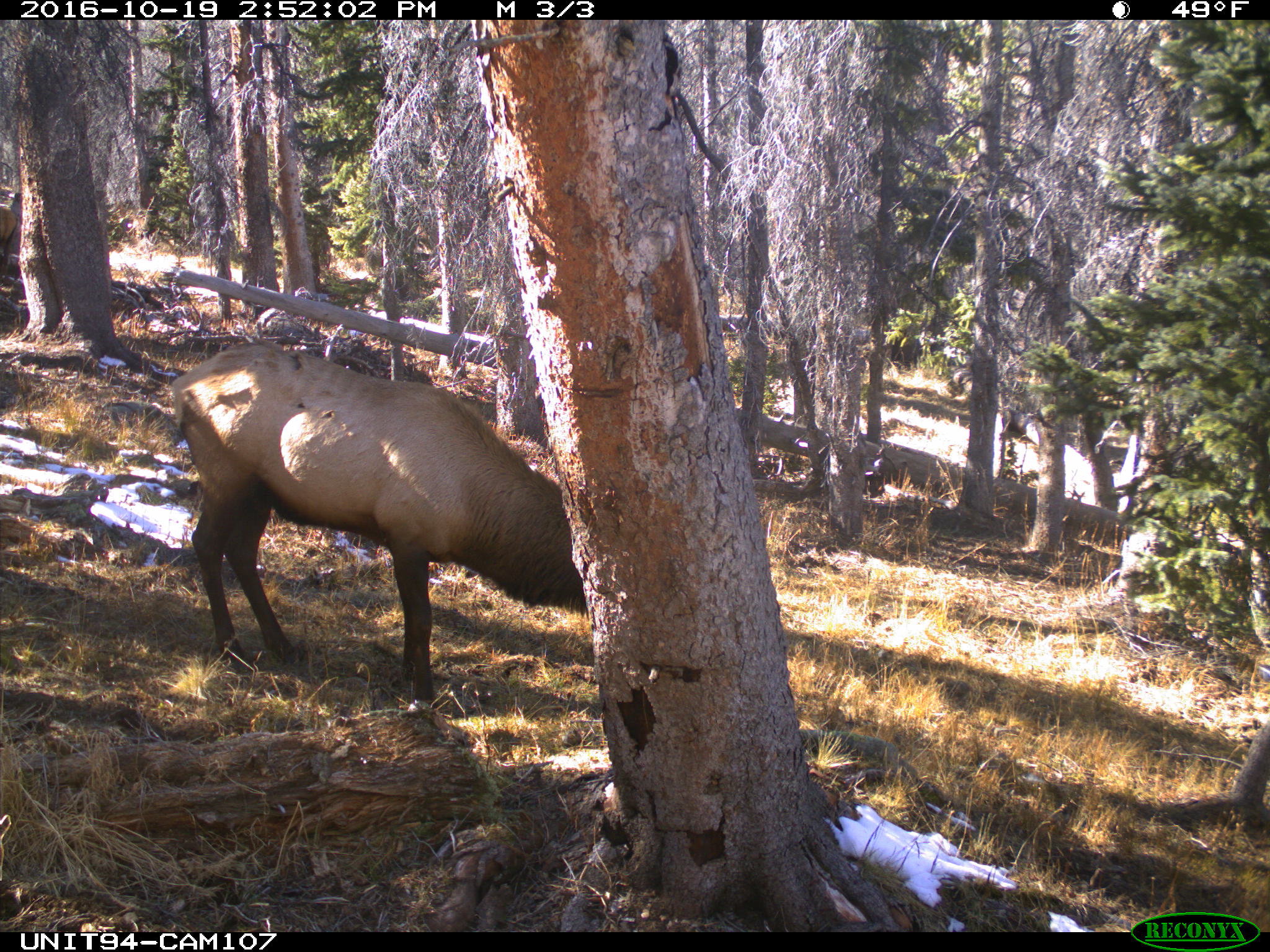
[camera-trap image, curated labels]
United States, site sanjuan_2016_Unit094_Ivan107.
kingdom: Animalia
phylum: Chordata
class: Mammalia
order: Artiodactyla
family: Cervidae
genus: Cervus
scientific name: Cervus elaphus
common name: red deer